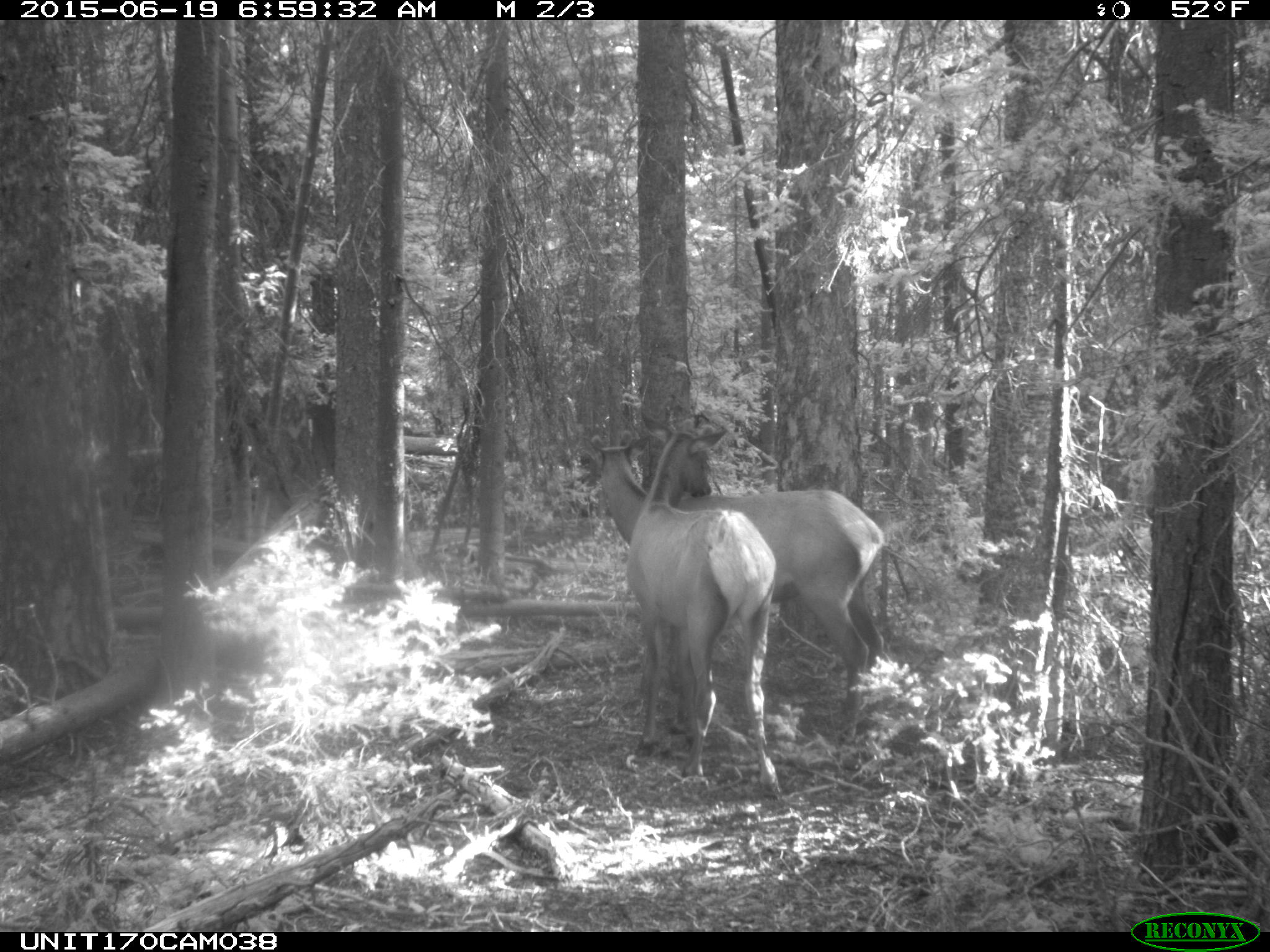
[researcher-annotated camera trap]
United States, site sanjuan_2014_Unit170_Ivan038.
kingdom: Animalia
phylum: Chordata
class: Mammalia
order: Artiodactyla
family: Cervidae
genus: Cervus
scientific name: Cervus elaphus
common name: red deer